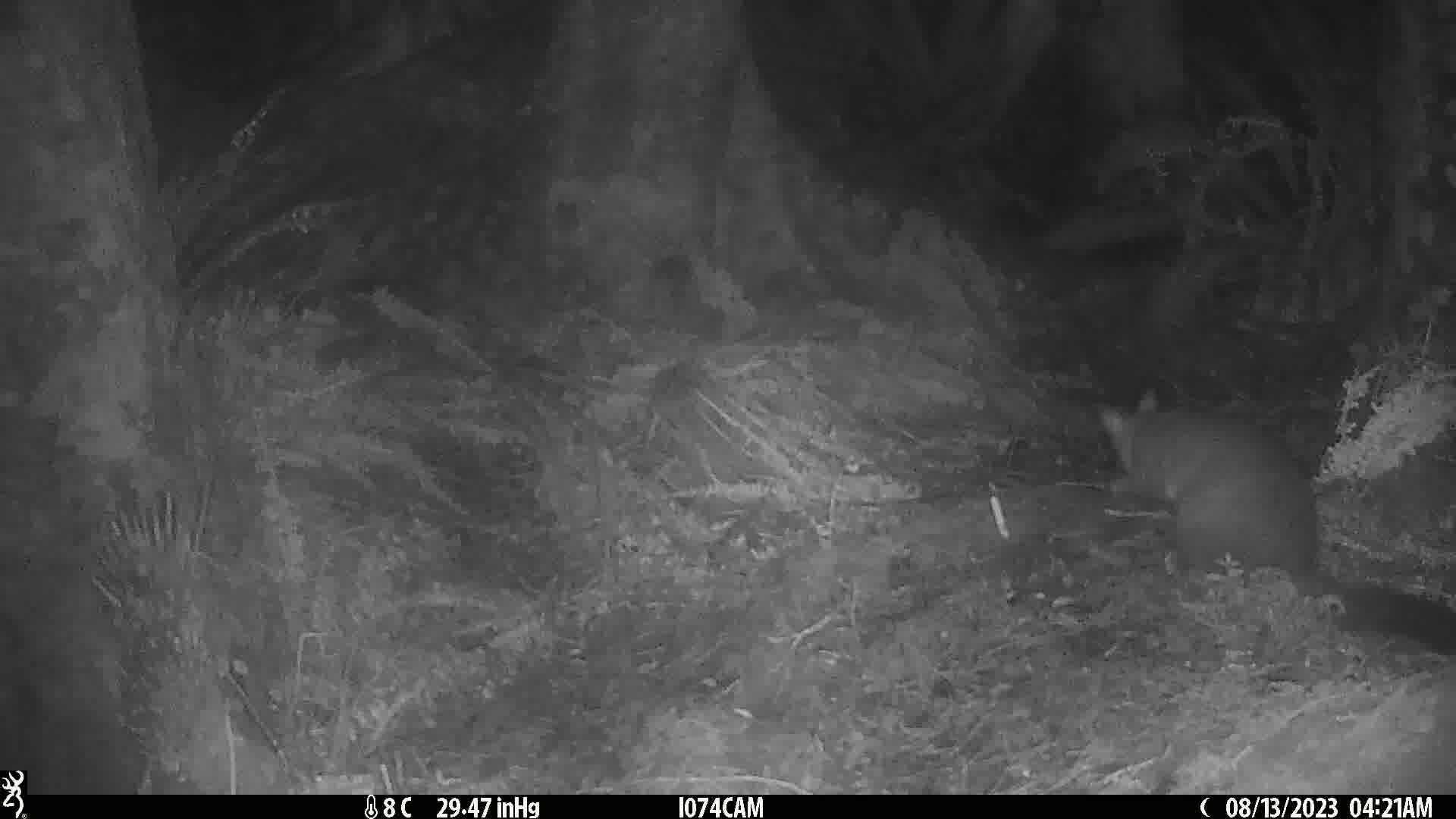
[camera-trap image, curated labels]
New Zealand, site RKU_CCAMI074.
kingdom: Animalia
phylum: Chordata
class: Mammalia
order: Diprotodontia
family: Phalangeridae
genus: Trichosurus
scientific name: Trichosurus vulpecula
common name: common brushtail possum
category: possum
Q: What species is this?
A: Possum (common brushtail possum) (Trichosurus vulpecula).